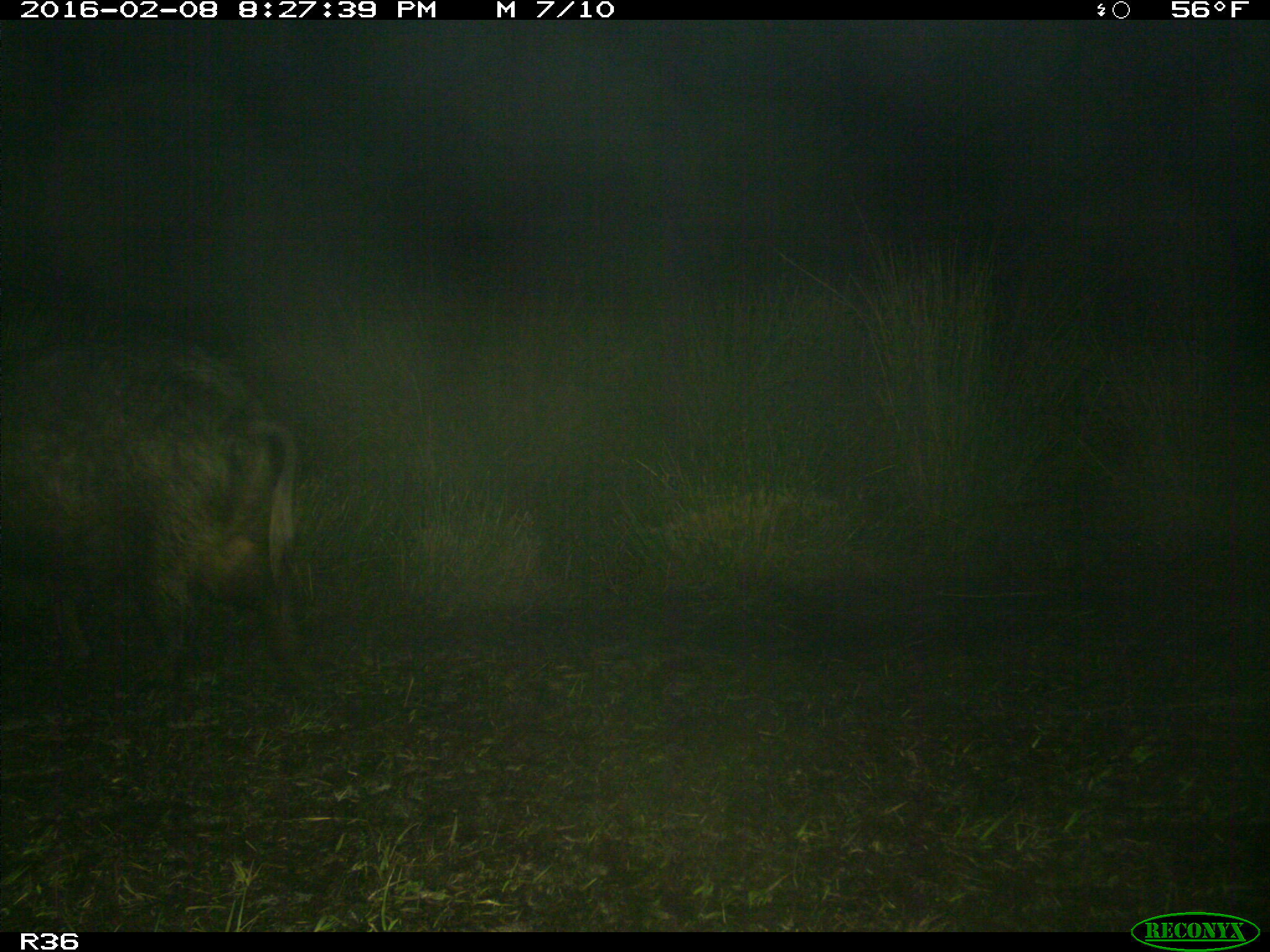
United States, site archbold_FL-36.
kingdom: Animalia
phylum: Chordata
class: Mammalia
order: Artiodactyla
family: Suidae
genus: Sus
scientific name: Sus scrofa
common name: wild boar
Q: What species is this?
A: Sus scrofa (wild boar).